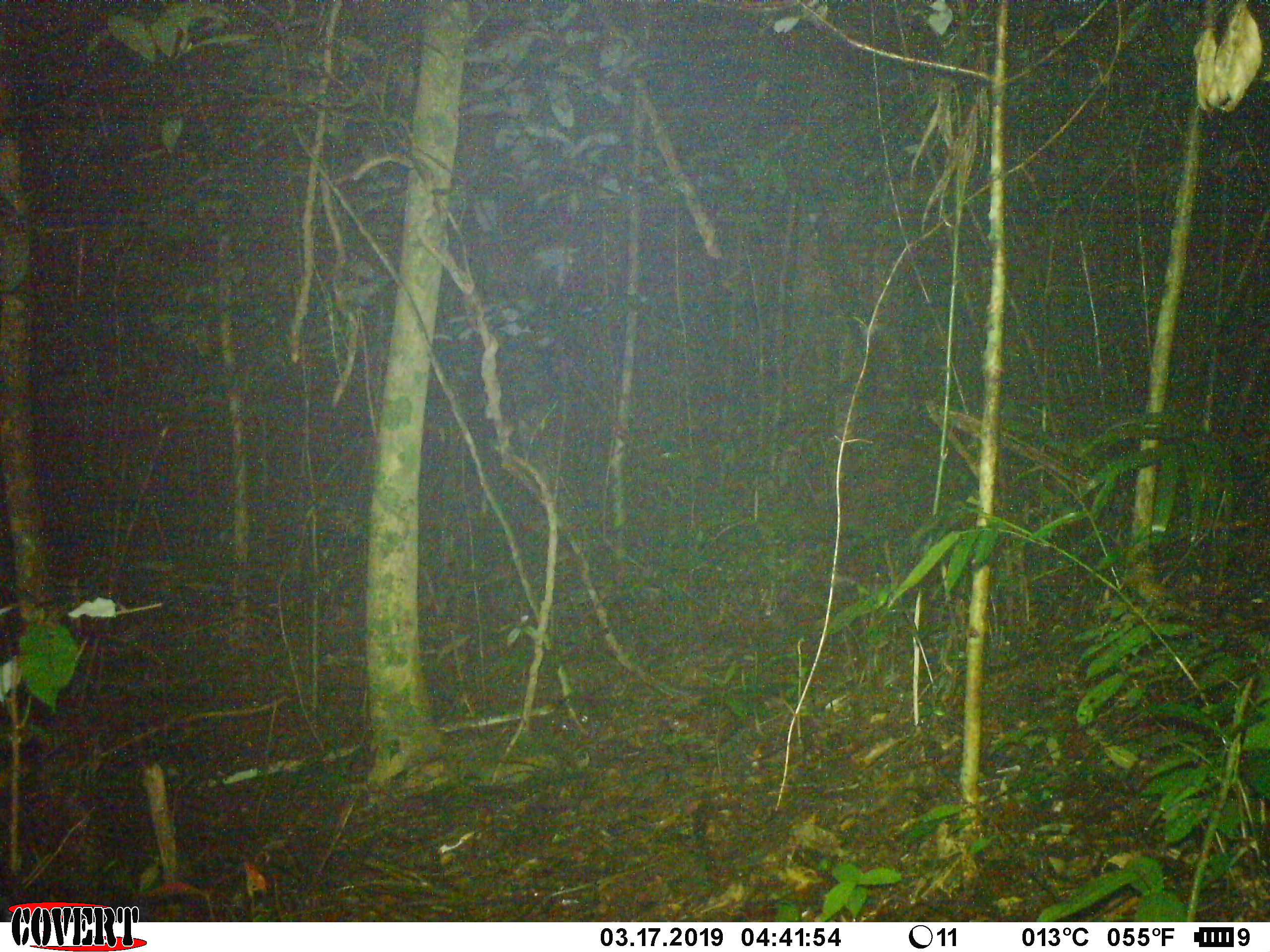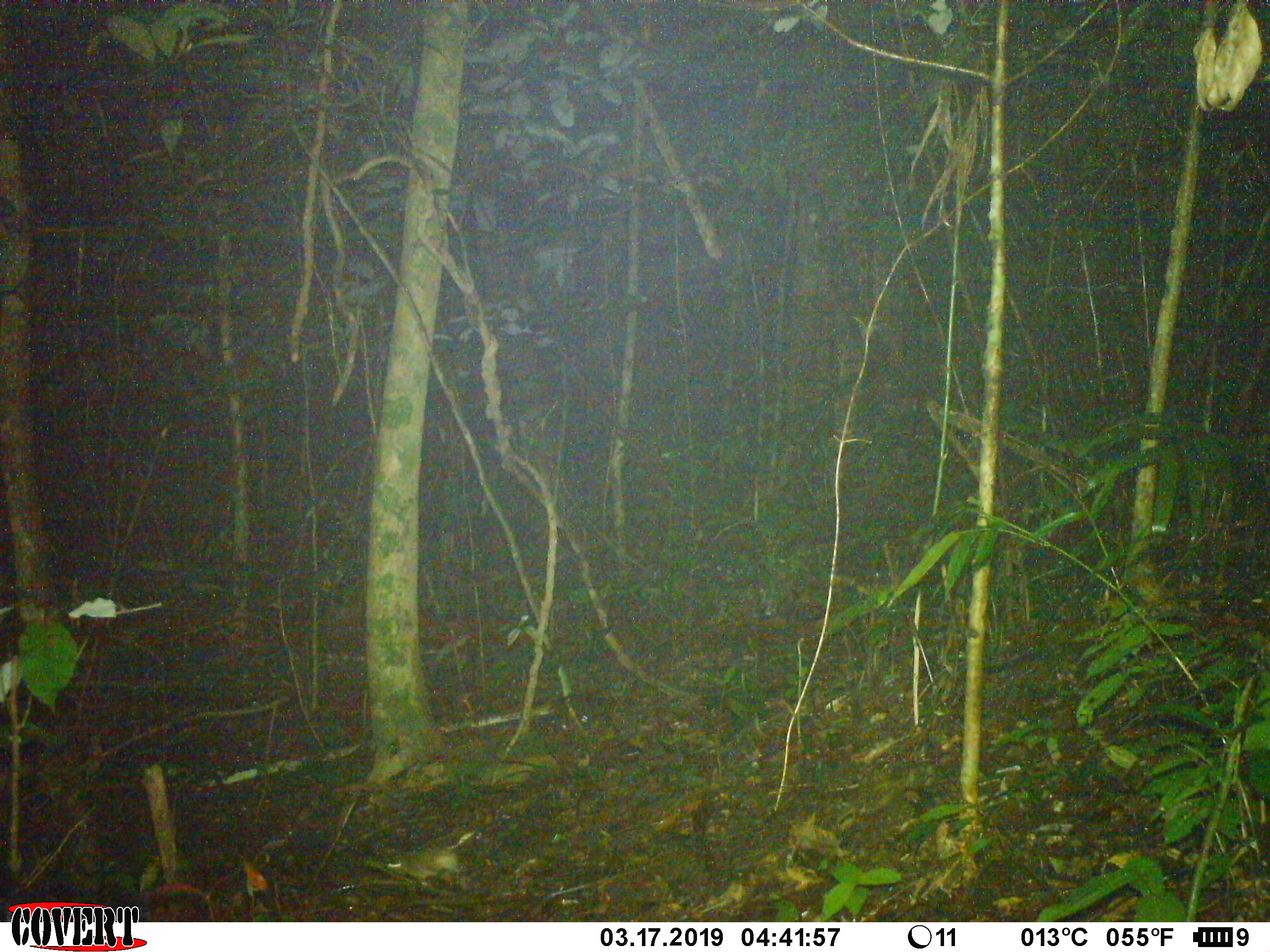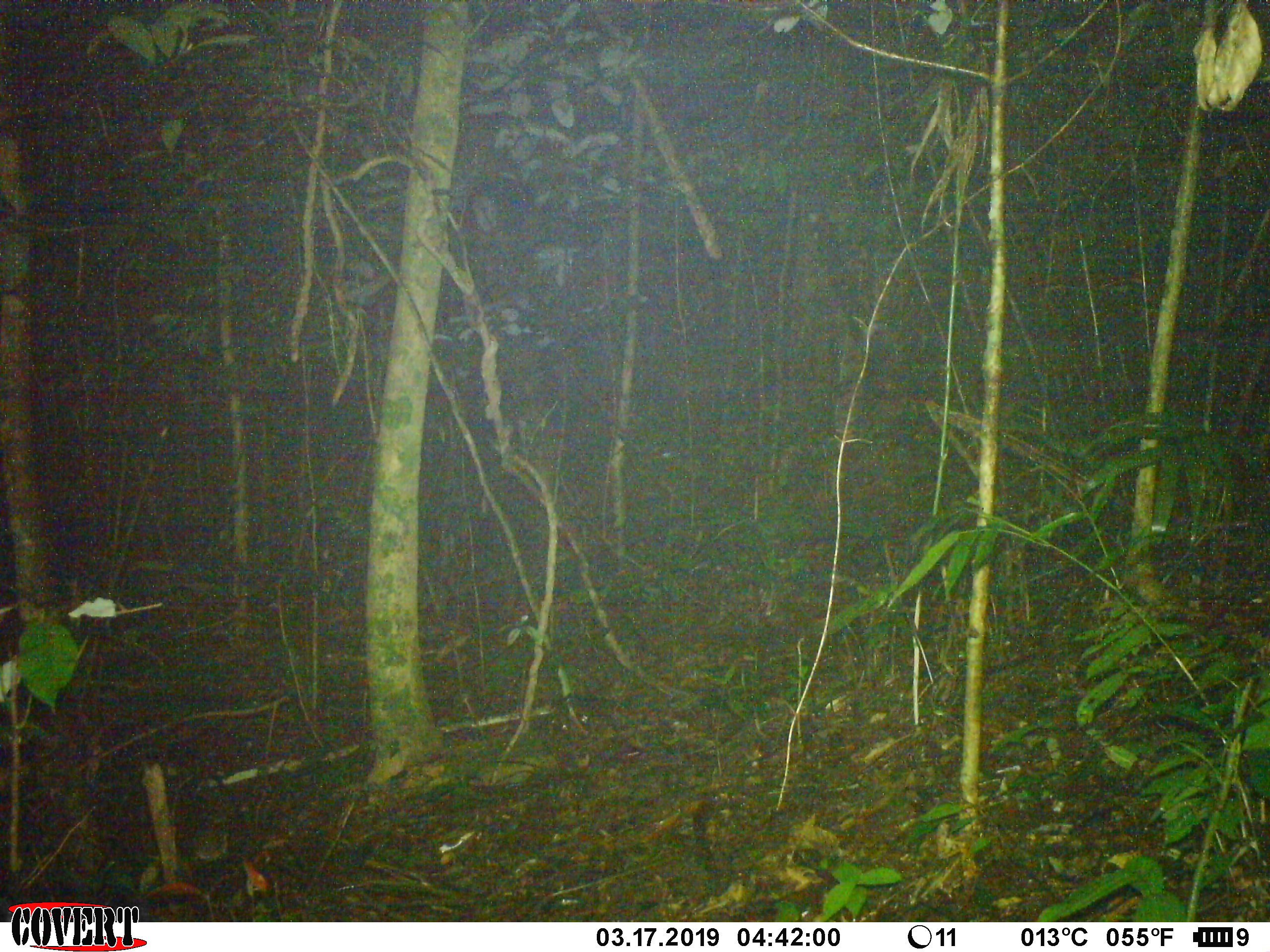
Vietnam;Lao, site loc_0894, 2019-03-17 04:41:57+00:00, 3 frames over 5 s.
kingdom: Animalia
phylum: Chordata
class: Mammalia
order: Rodentia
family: Muridae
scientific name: Muridae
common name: old-world mice and rats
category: unidentified murid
Unidentified murid (old-world mice and rats) (Muridae). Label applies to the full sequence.